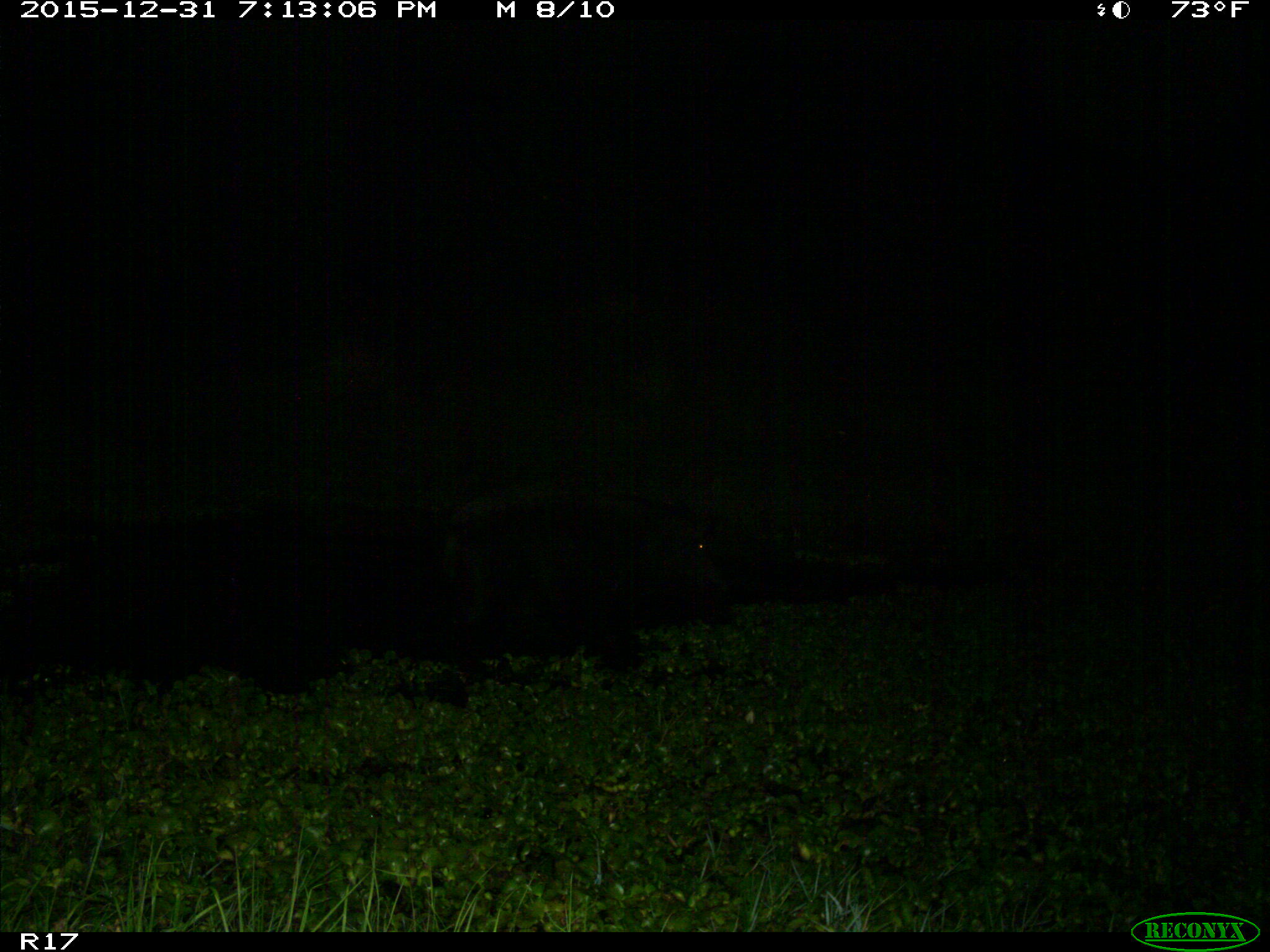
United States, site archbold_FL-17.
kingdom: Animalia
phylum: Chordata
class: Mammalia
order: Artiodactyla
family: Suidae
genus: Sus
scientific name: Sus scrofa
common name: wild boar